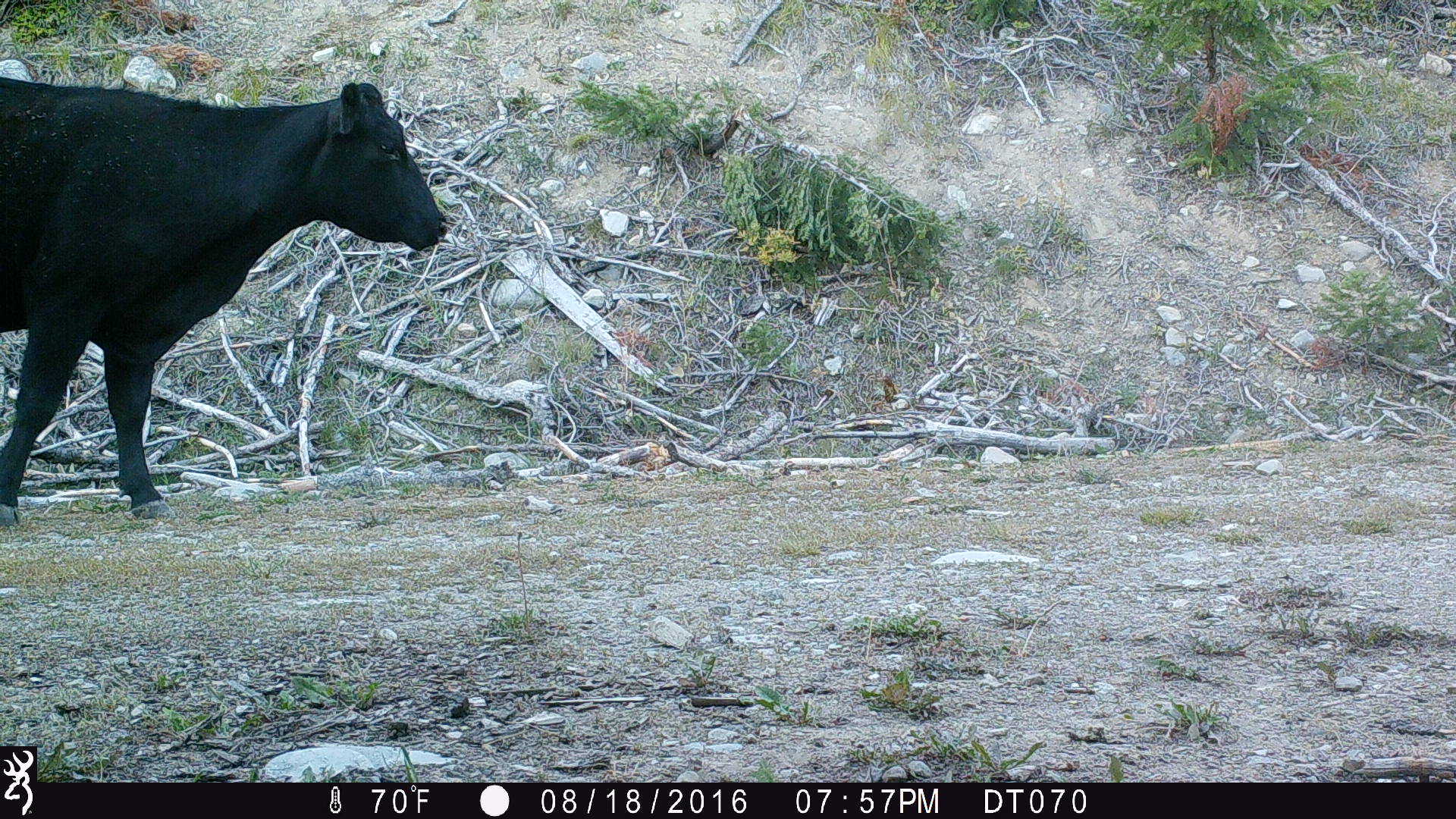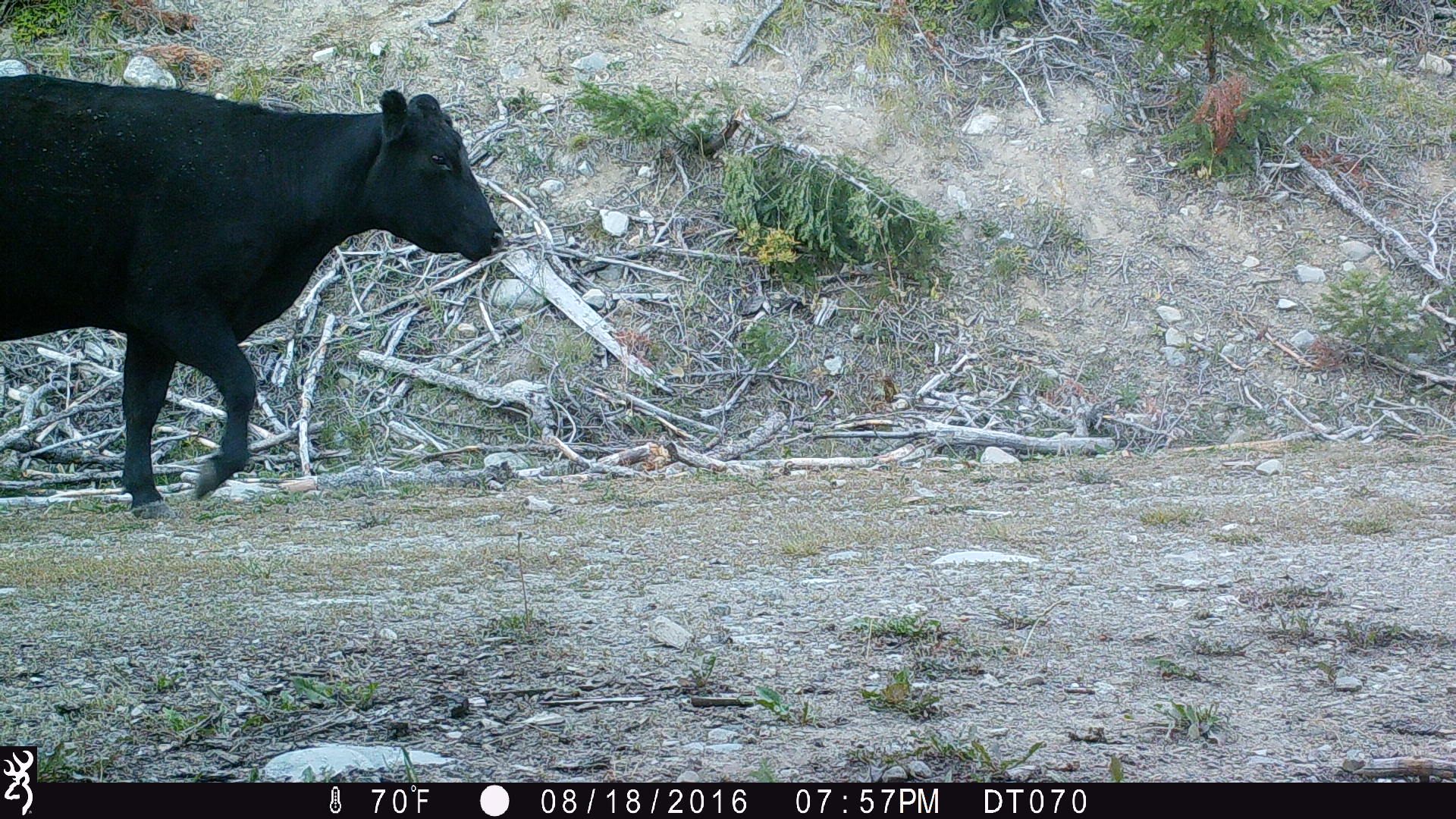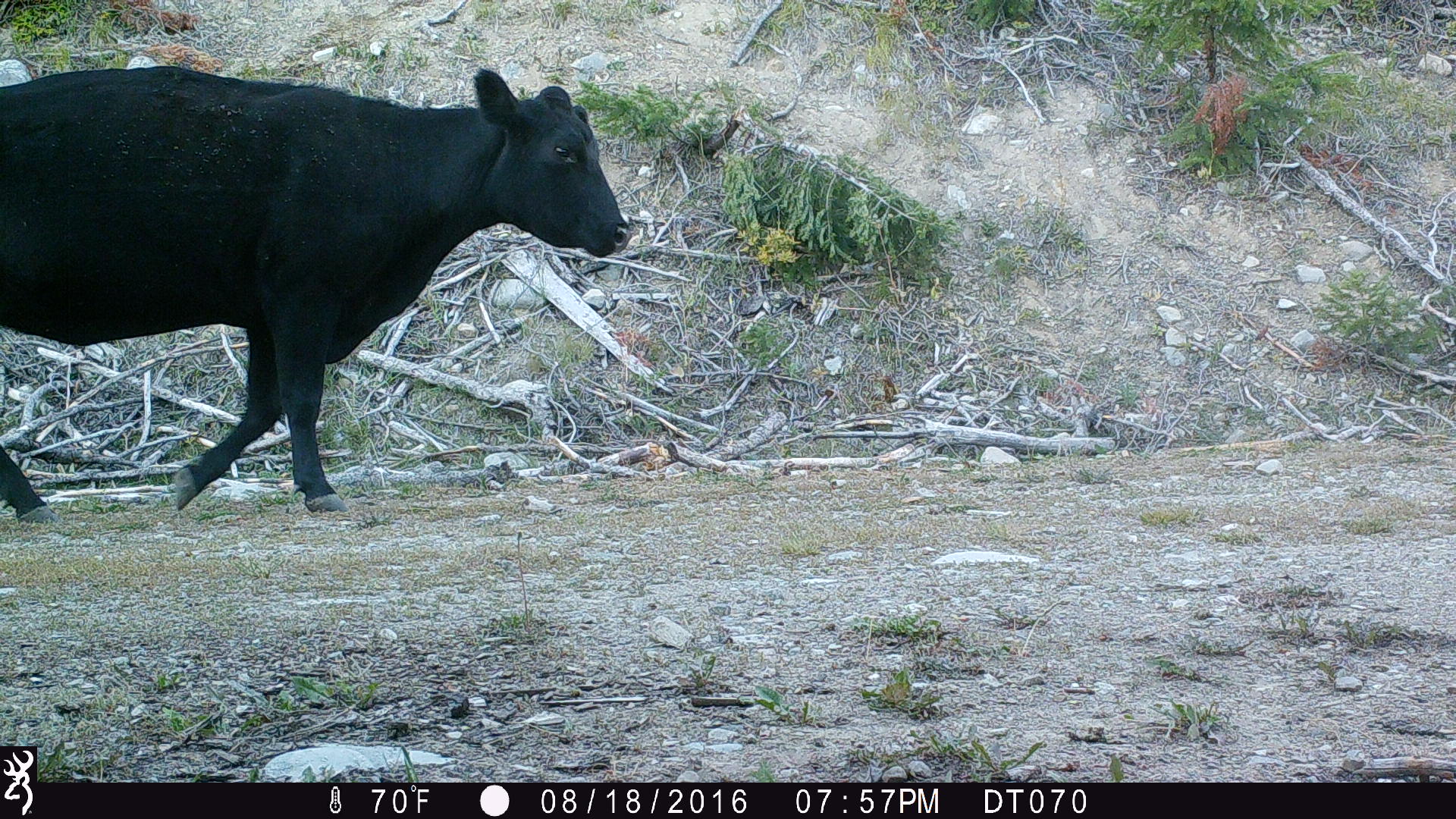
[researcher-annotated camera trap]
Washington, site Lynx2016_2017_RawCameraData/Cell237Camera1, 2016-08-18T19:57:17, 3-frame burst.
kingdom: Animalia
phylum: Chordata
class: Mammalia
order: Artiodactyla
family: Bovidae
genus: Bos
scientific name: Bos taurus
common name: domestic cattle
Domestic cattle (Bos taurus). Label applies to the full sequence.